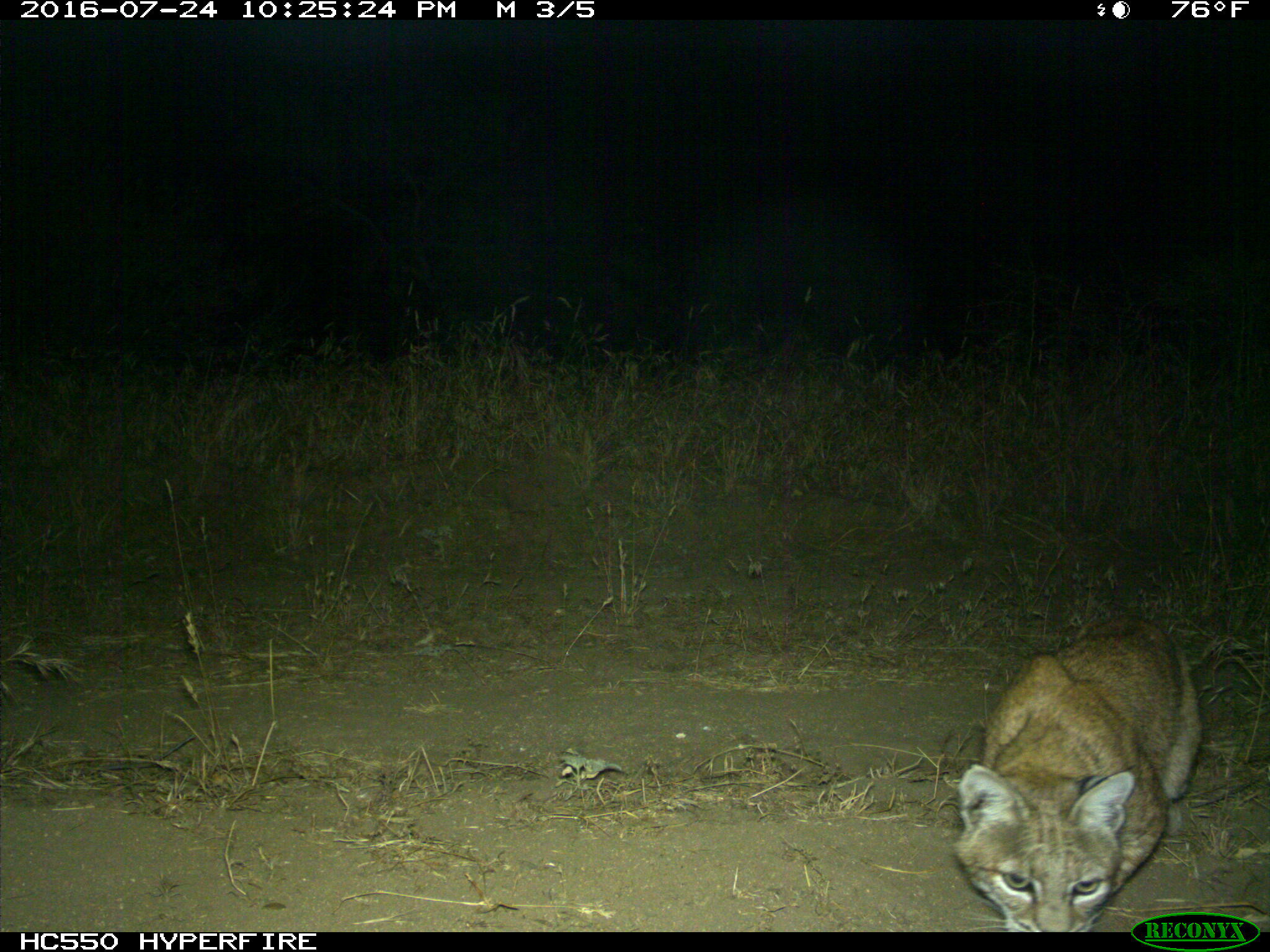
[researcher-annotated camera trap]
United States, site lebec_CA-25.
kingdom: Animalia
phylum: Chordata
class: Mammalia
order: Carnivora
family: Felidae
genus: Lynx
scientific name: Lynx rufus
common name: bobcat